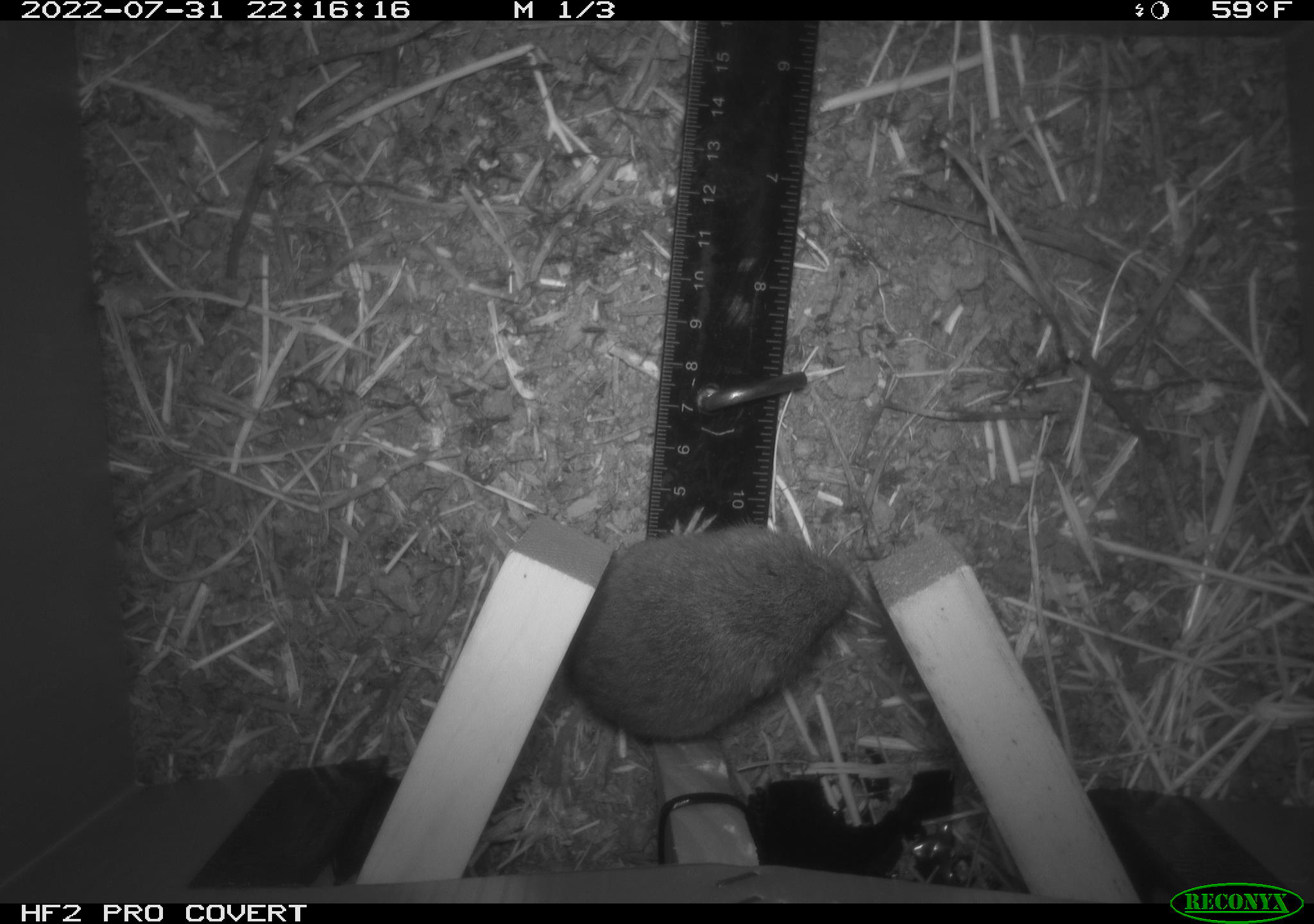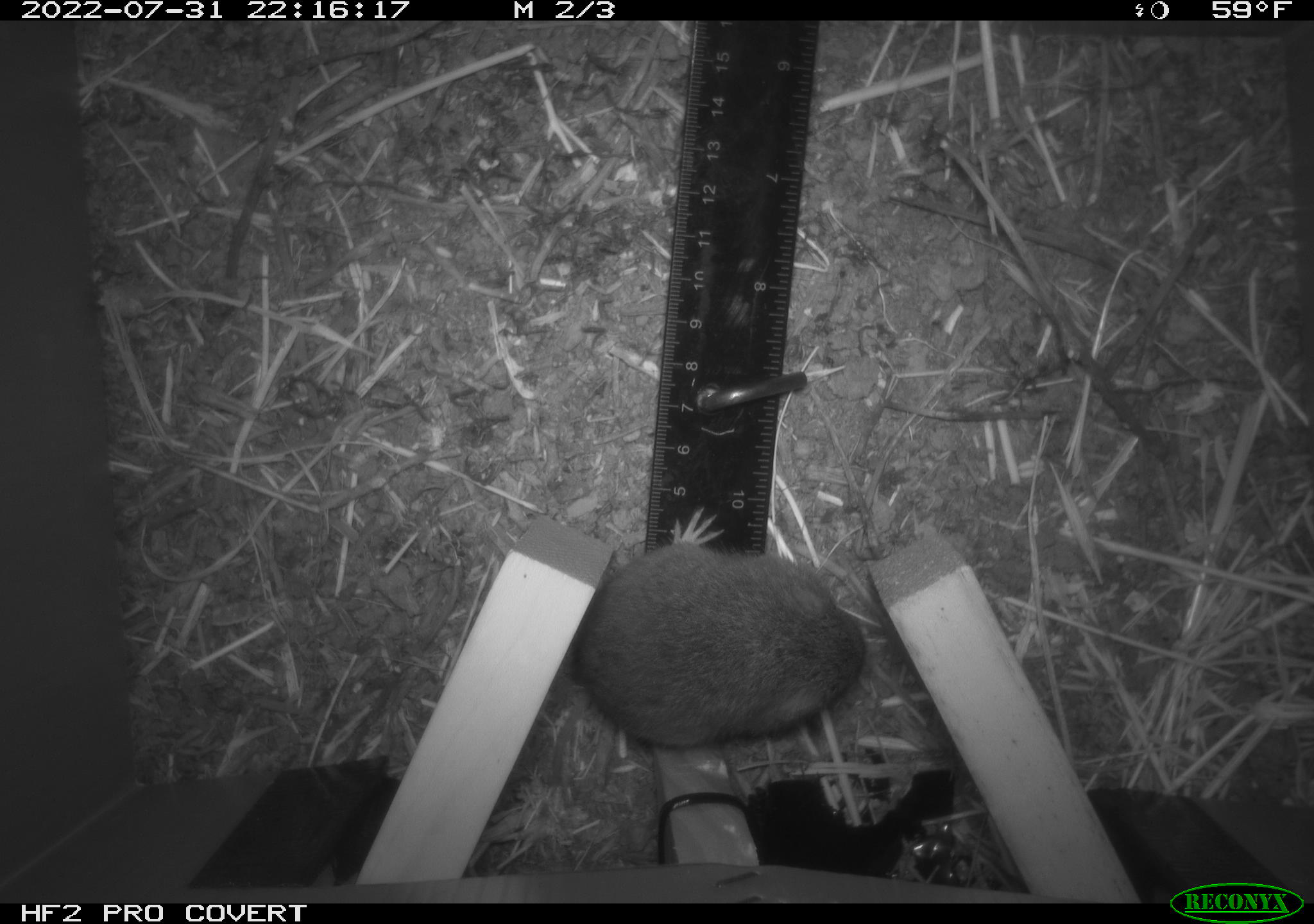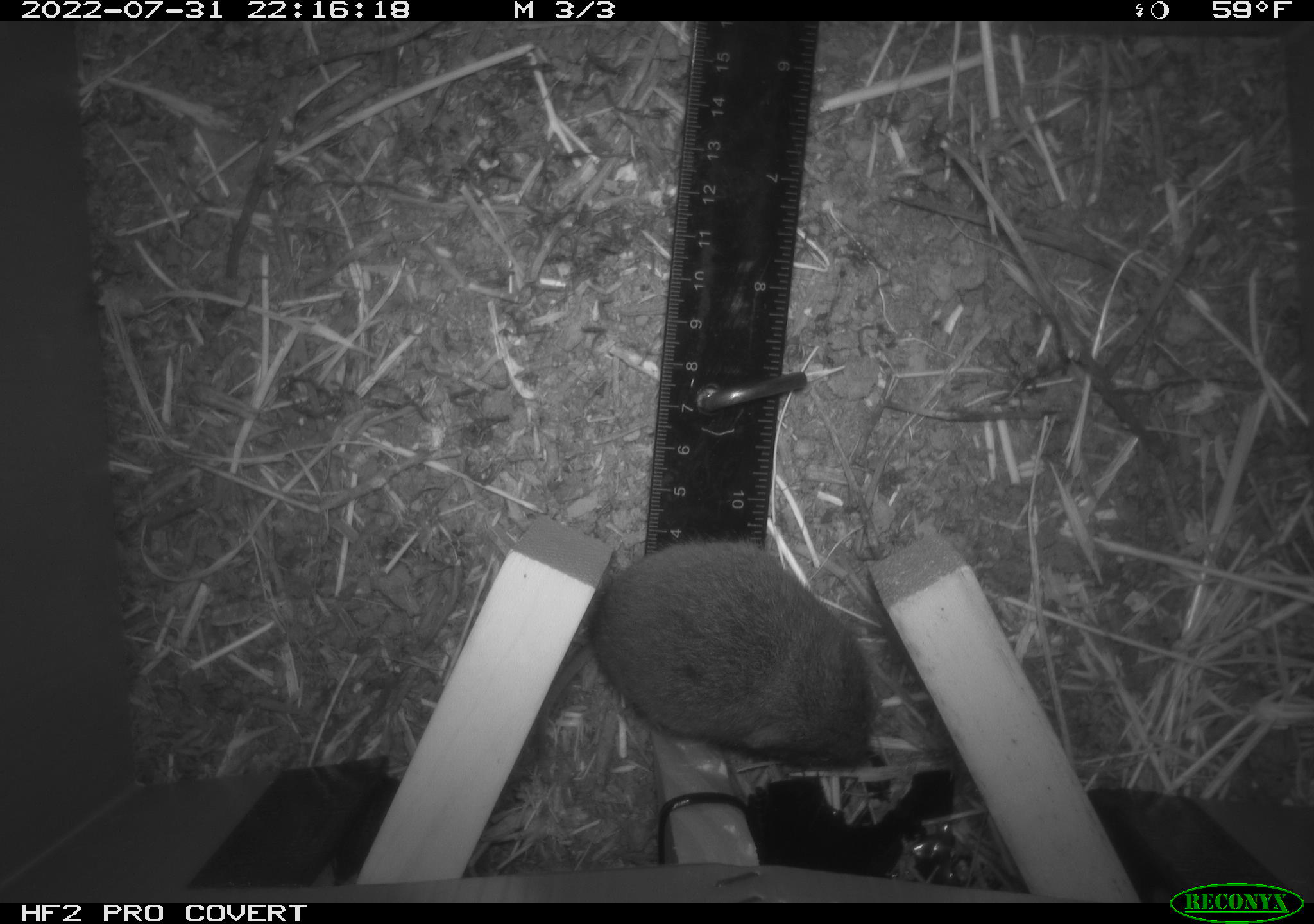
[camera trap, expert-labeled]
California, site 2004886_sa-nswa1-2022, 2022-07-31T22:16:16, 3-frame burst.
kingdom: Animalia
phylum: Chordata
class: Mammalia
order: Rodentia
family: Cricetidae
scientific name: Cricetidae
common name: hamsters, voles, lemmings, and allies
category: cricetidae family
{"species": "cricetidae family (hamsters, voles, lemmings, and allies) (Cricetidae)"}